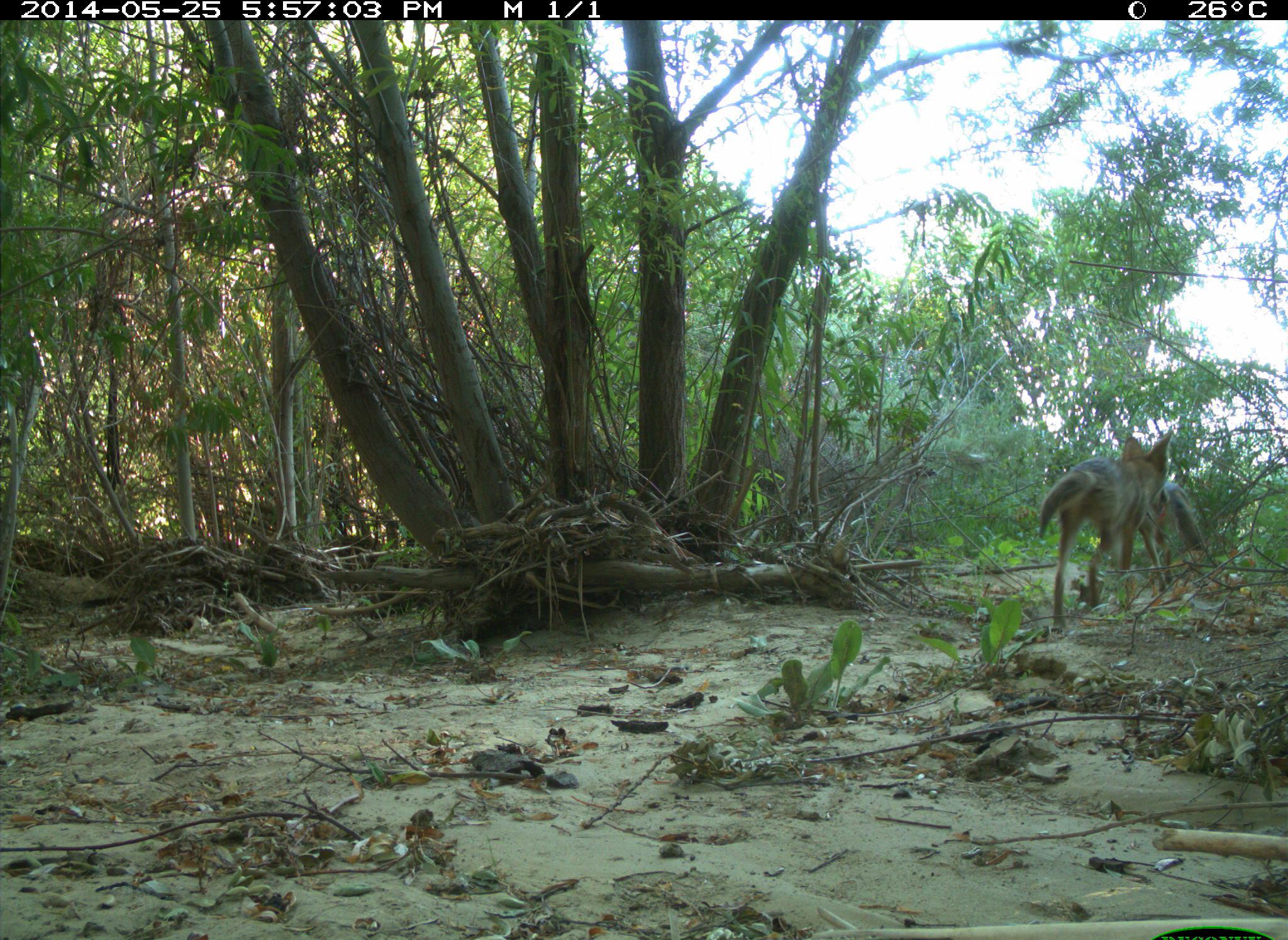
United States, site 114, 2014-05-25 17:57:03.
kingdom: Animalia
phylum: Chordata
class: Mammalia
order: Carnivora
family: Canidae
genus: Canis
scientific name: Canis latrans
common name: coyote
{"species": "coyote (Canis latrans)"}